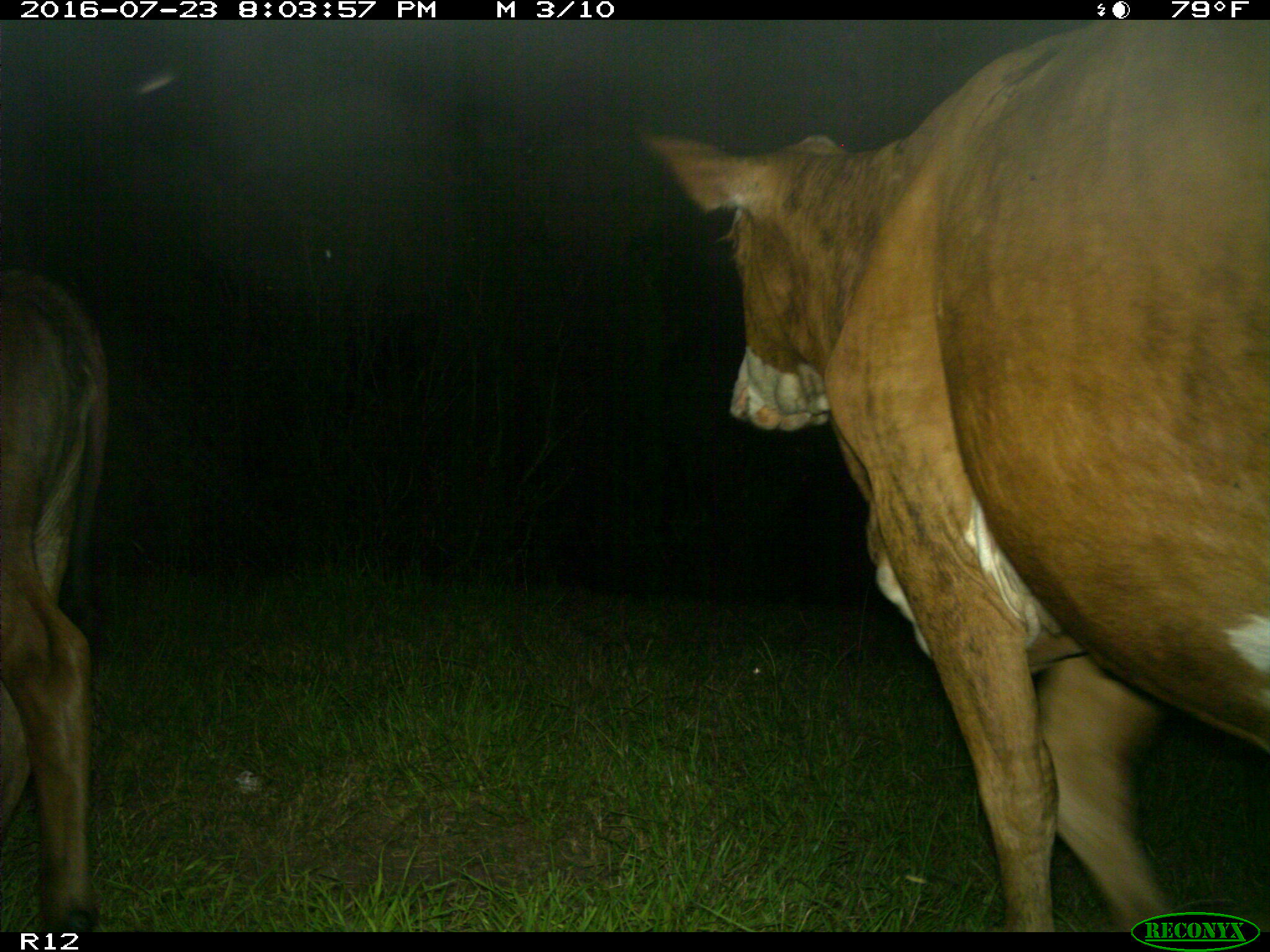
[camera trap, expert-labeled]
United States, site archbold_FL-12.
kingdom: Animalia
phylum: Chordata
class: Mammalia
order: Artiodactyla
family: Bovidae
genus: Bos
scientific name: Bos taurus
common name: domestic cow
Bos taurus (domestic cow).